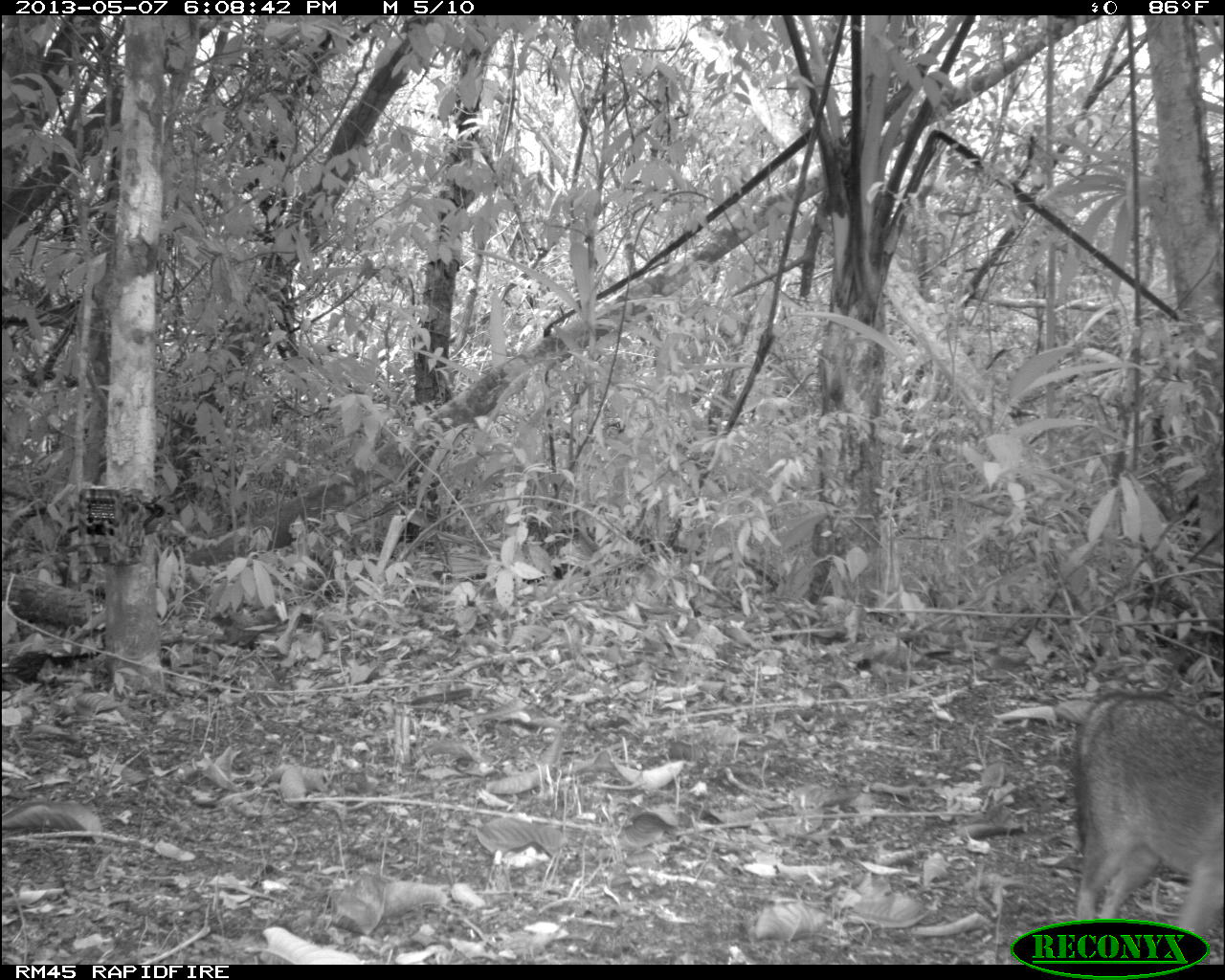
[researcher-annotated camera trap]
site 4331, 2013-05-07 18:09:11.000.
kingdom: Animalia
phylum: Chordata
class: Mammalia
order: Carnivora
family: Canidae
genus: Urocyon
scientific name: Urocyon cinereoargenteus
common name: gray fox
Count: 1.